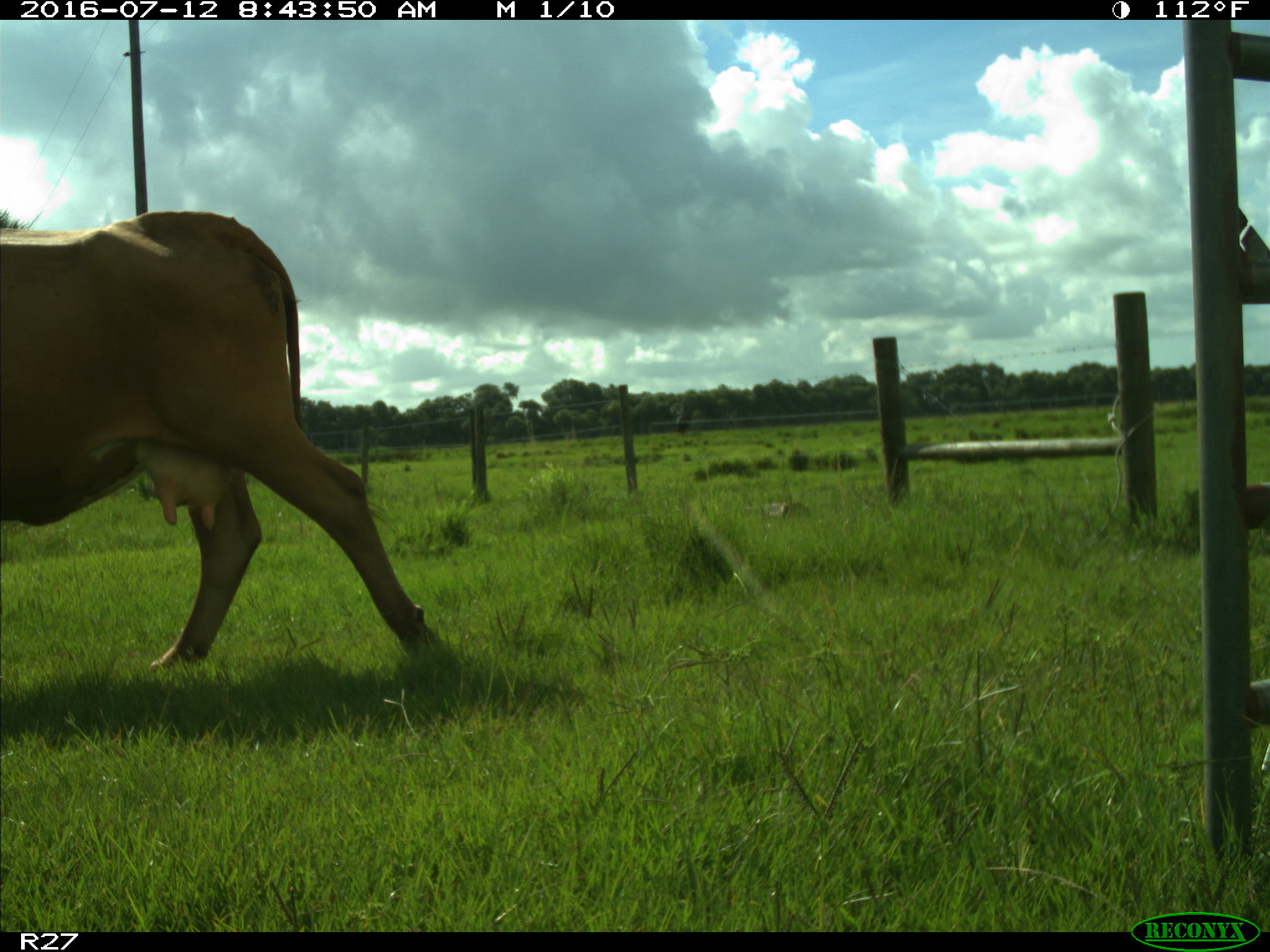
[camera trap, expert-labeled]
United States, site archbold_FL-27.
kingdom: Animalia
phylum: Chordata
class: Mammalia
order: Artiodactyla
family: Bovidae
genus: Bos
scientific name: Bos taurus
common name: domestic cow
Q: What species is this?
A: Bos taurus (domestic cow).